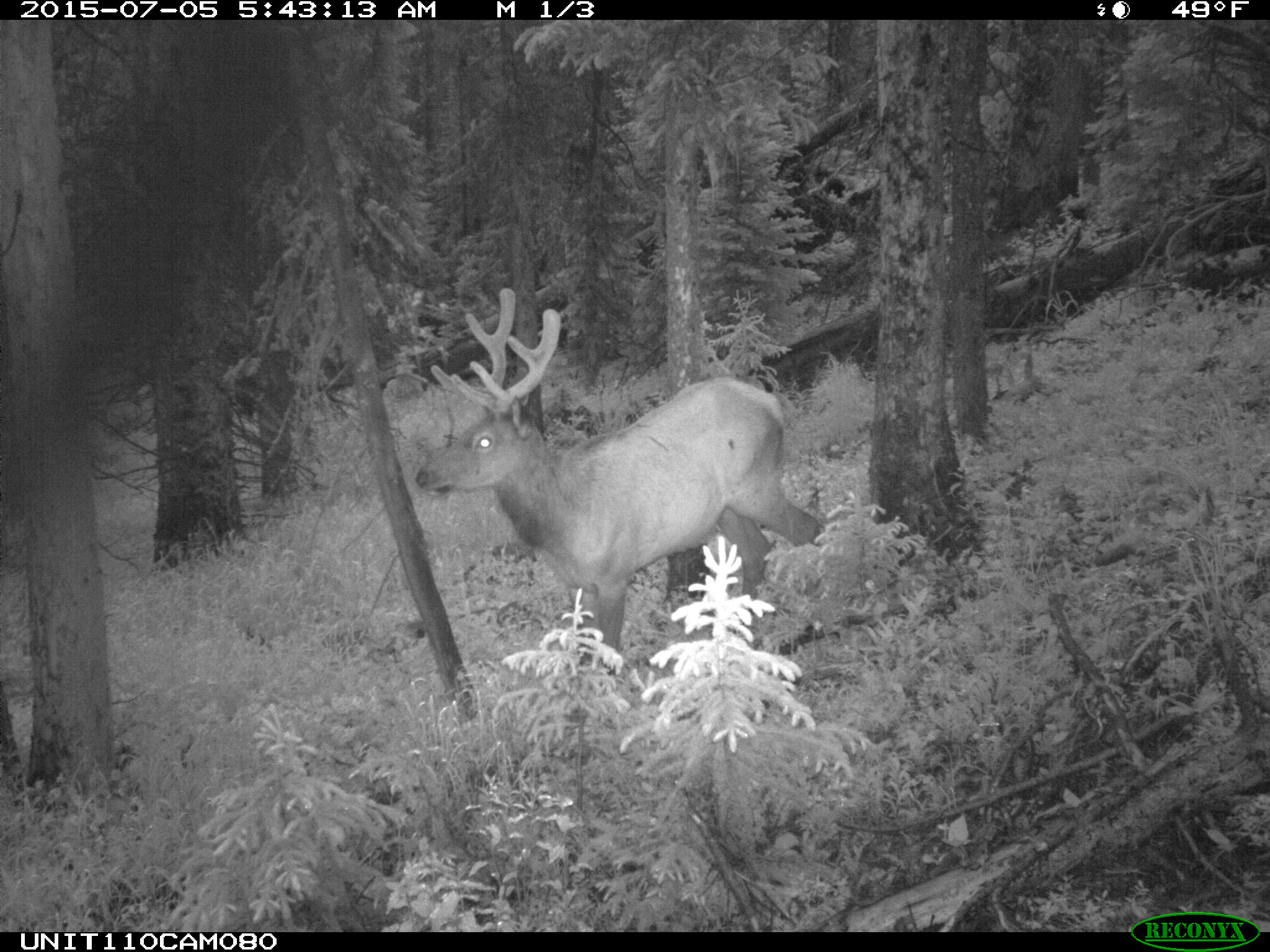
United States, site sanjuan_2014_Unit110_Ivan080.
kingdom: Animalia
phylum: Chordata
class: Mammalia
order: Artiodactyla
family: Cervidae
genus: Cervus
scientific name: Cervus elaphus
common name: red deer